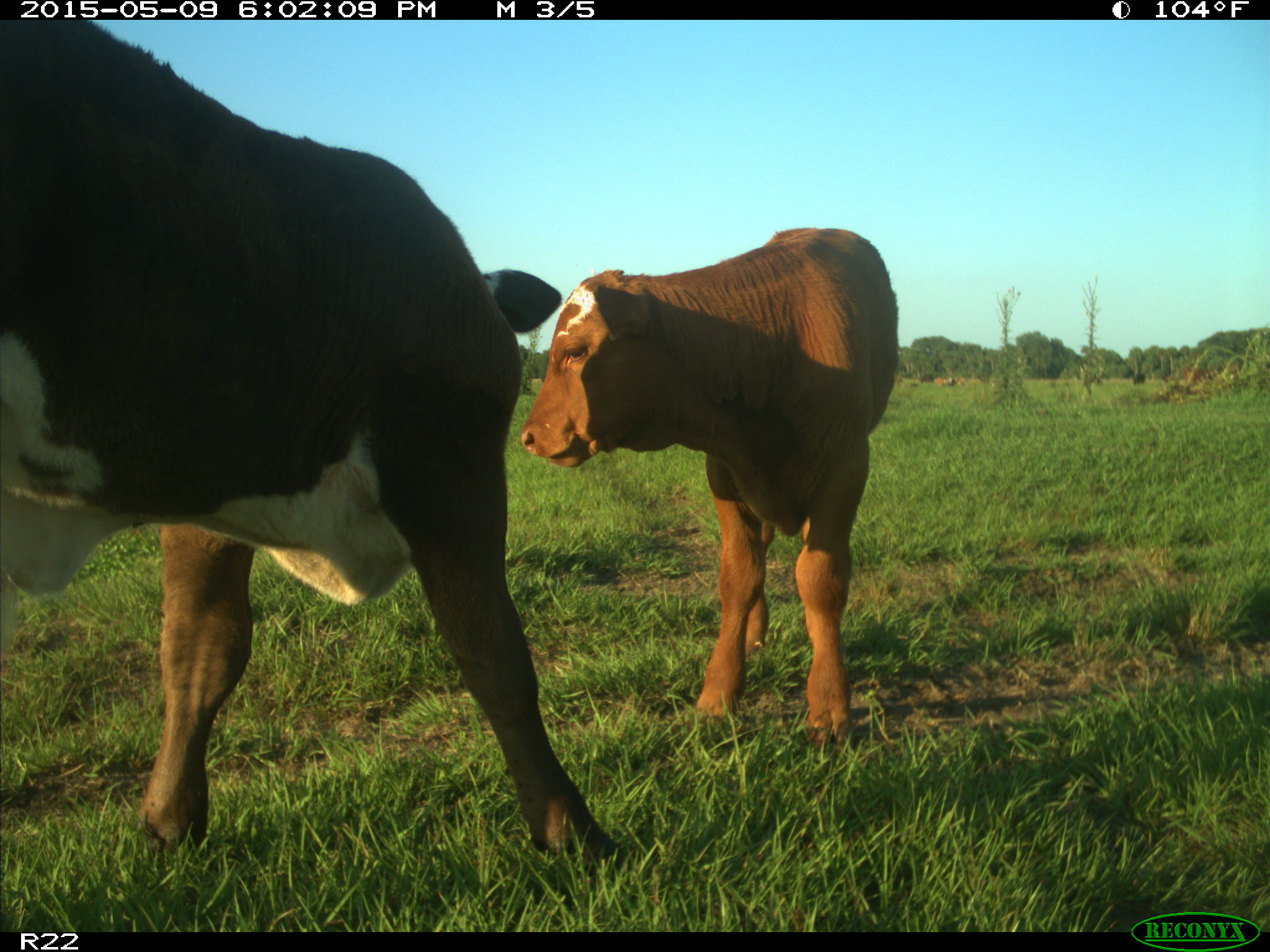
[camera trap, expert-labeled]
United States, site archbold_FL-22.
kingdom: Animalia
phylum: Chordata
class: Mammalia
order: Artiodactyla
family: Bovidae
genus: Bos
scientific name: Bos taurus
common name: domestic cow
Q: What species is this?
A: Bos taurus (domestic cow).